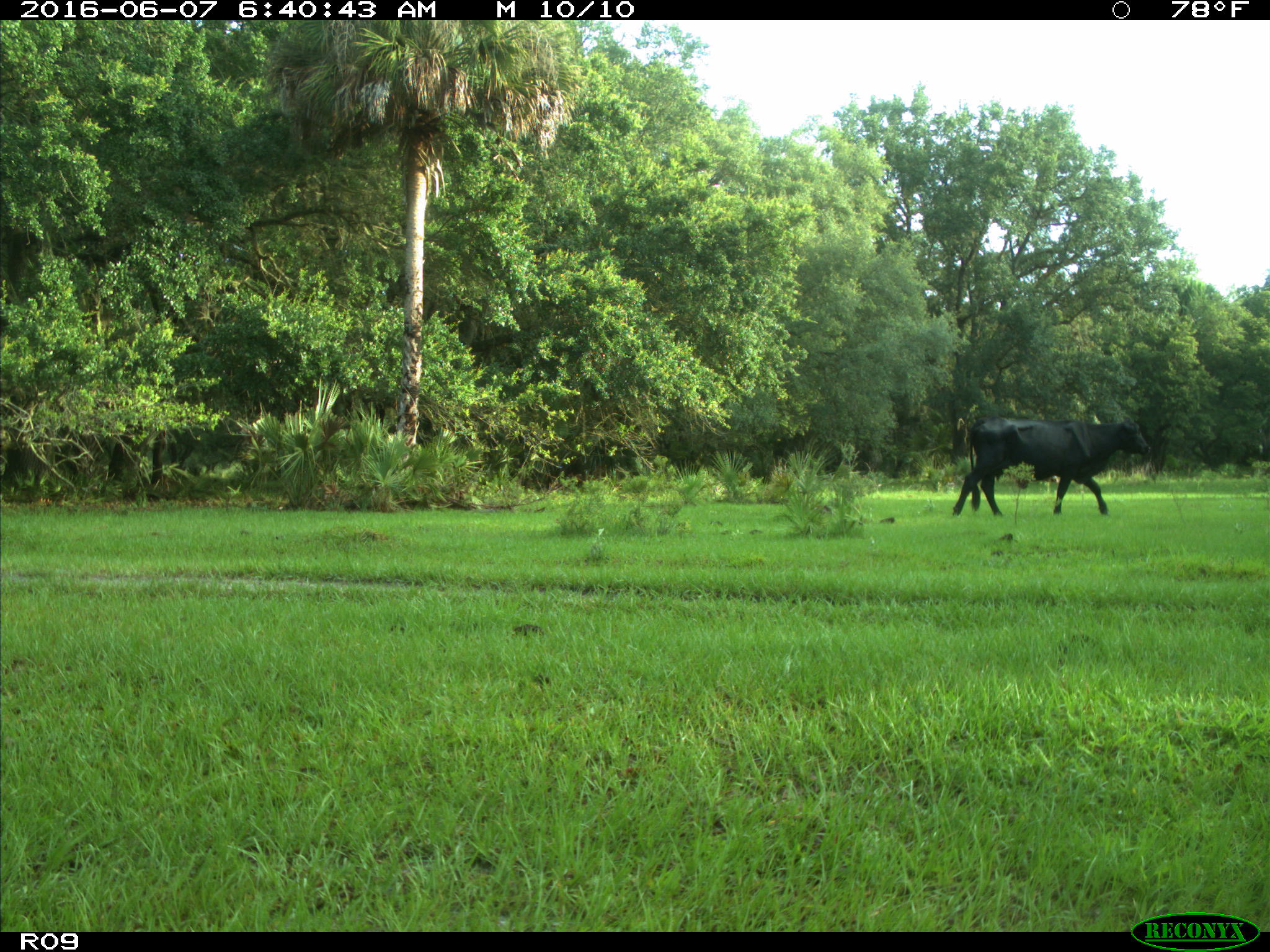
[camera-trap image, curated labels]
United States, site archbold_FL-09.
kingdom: Animalia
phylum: Chordata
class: Mammalia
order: Artiodactyla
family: Bovidae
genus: Bos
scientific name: Bos taurus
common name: domestic cow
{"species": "Bos taurus (domestic cow)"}